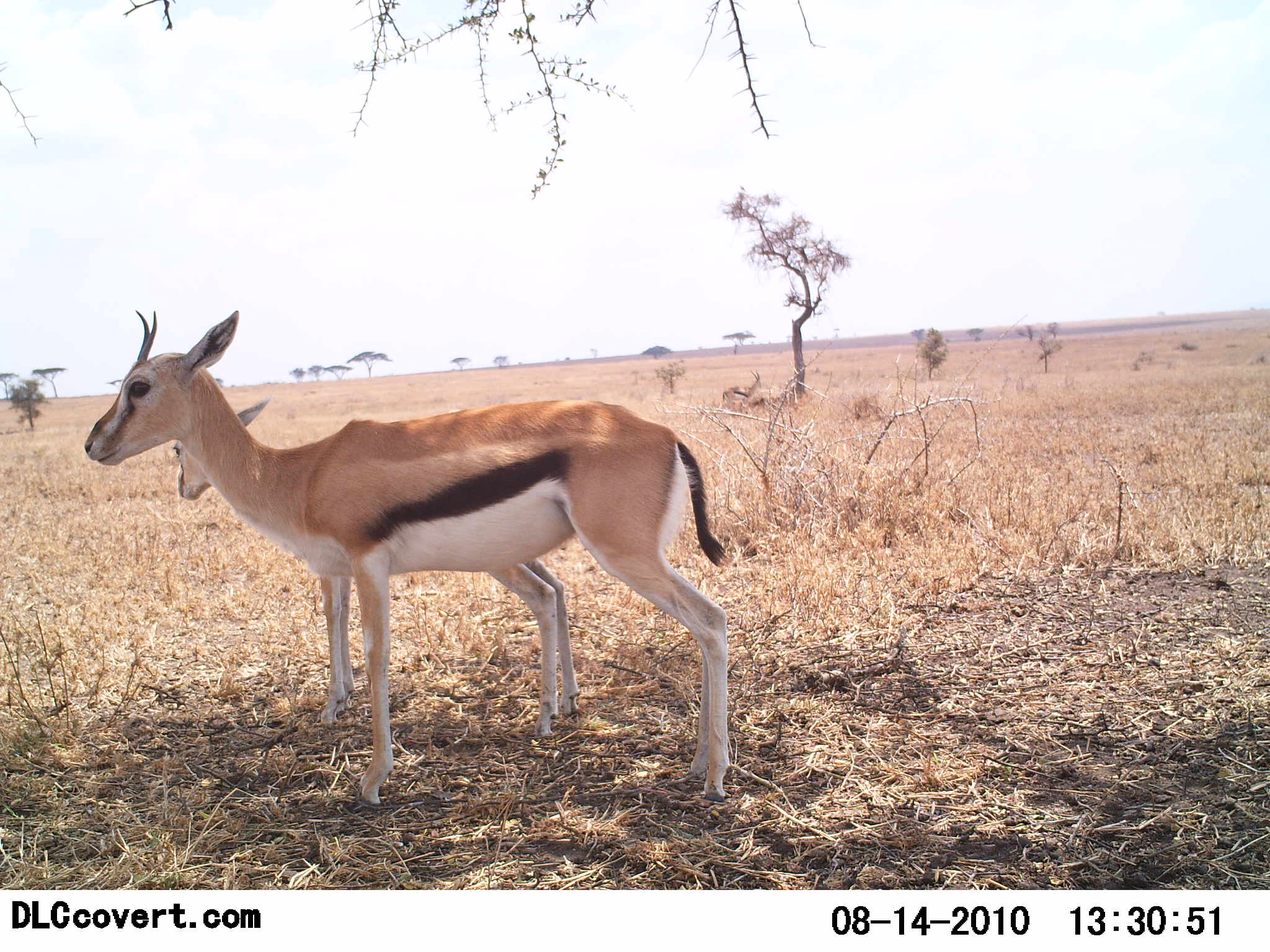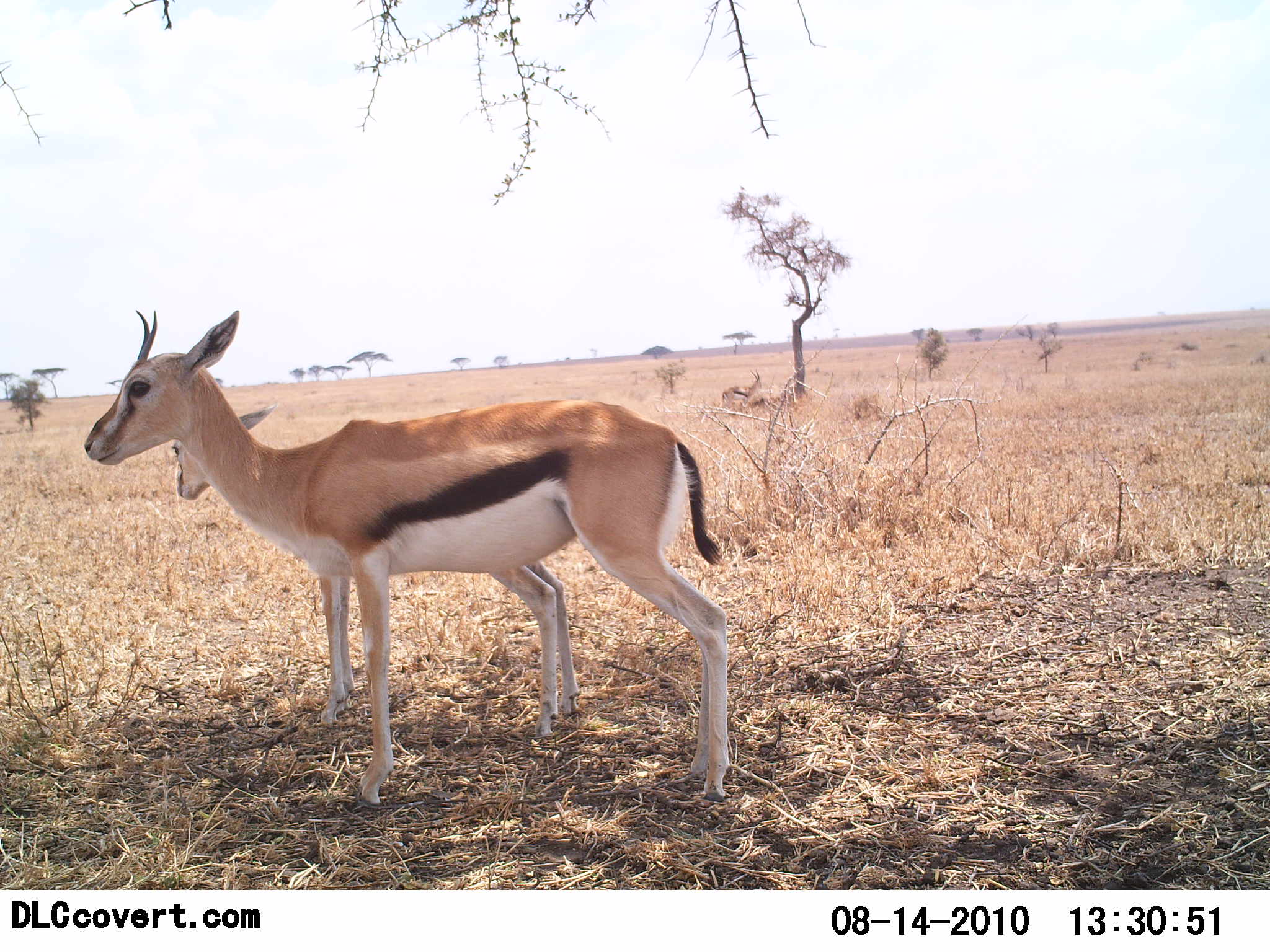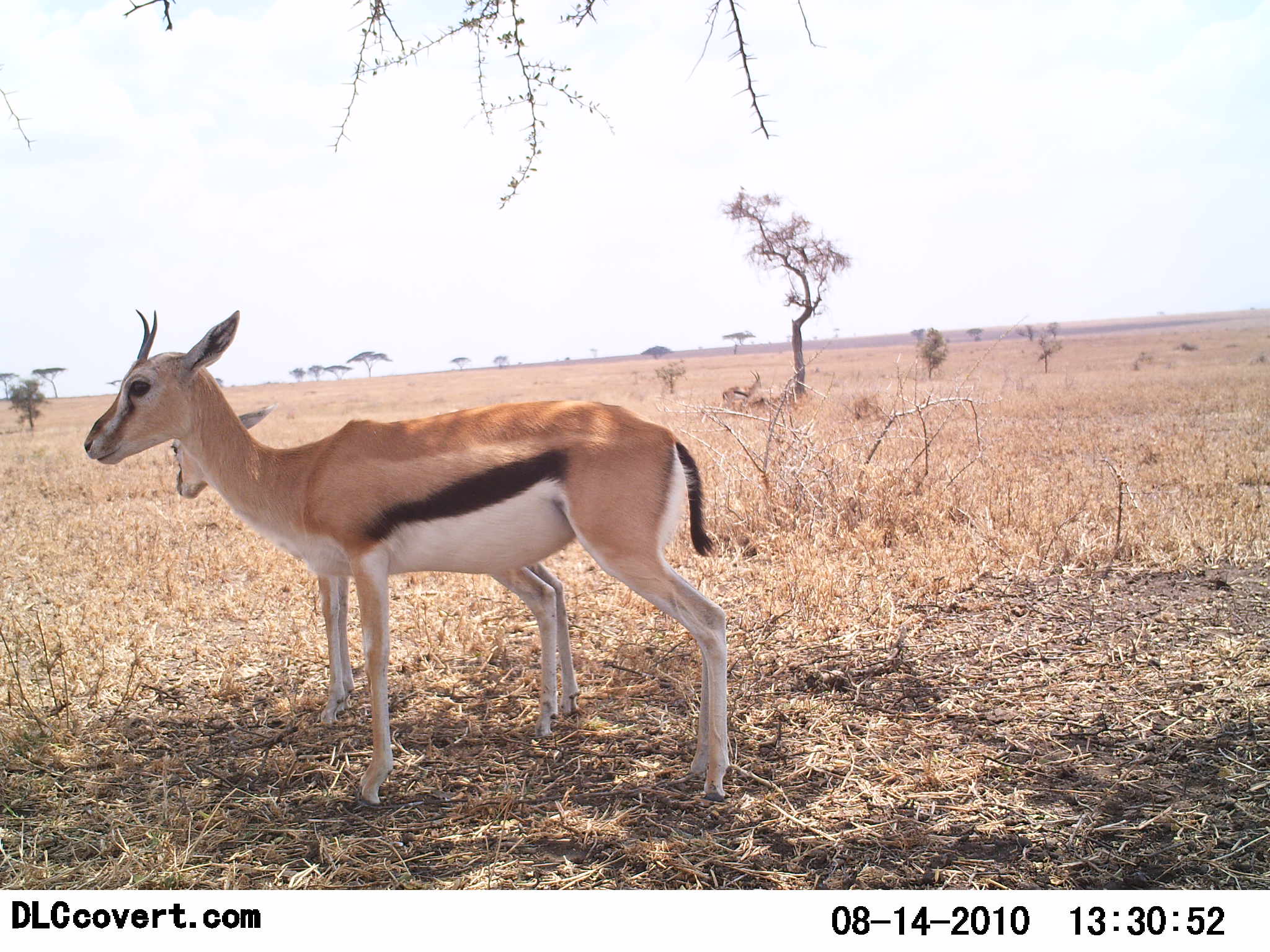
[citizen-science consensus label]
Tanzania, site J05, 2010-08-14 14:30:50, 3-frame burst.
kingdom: Animalia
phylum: Chordata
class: Mammalia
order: Artiodactyla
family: Bovidae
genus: Eudorcas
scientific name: Eudorcas thomsonii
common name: thomson's gazelle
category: gazellethomsons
Gazellethomsons (thomson's gazelle) (Eudorcas thomsonii), count 2. Behavior (volunteer vote fractions): standing 100%, resting 0%, moving 0%, interacting 0%. Young present (vote fraction): 58%. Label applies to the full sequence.